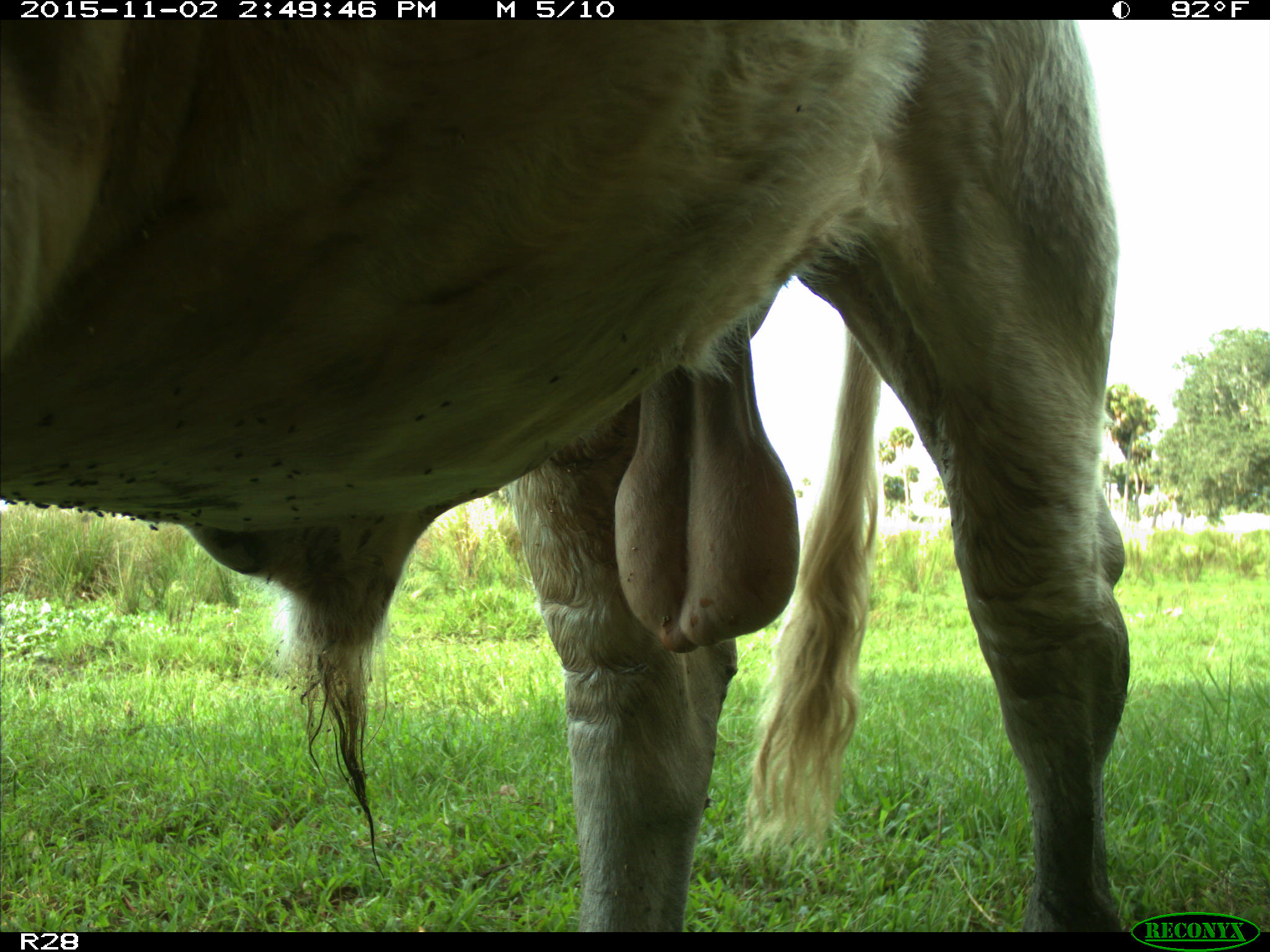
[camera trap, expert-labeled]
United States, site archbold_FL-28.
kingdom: Animalia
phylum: Chordata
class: Mammalia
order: Artiodactyla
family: Bovidae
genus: Bos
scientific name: Bos taurus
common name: domestic cow